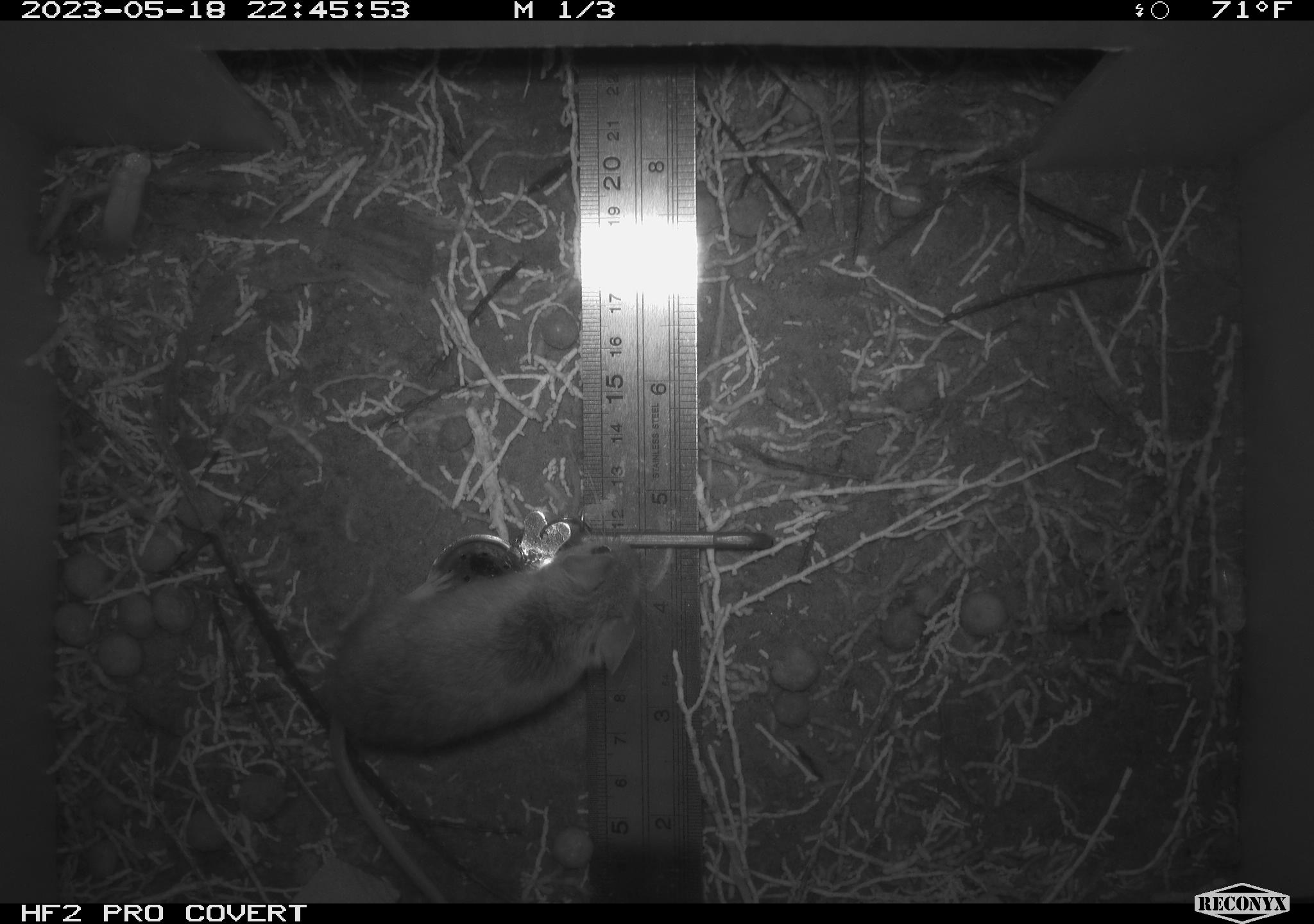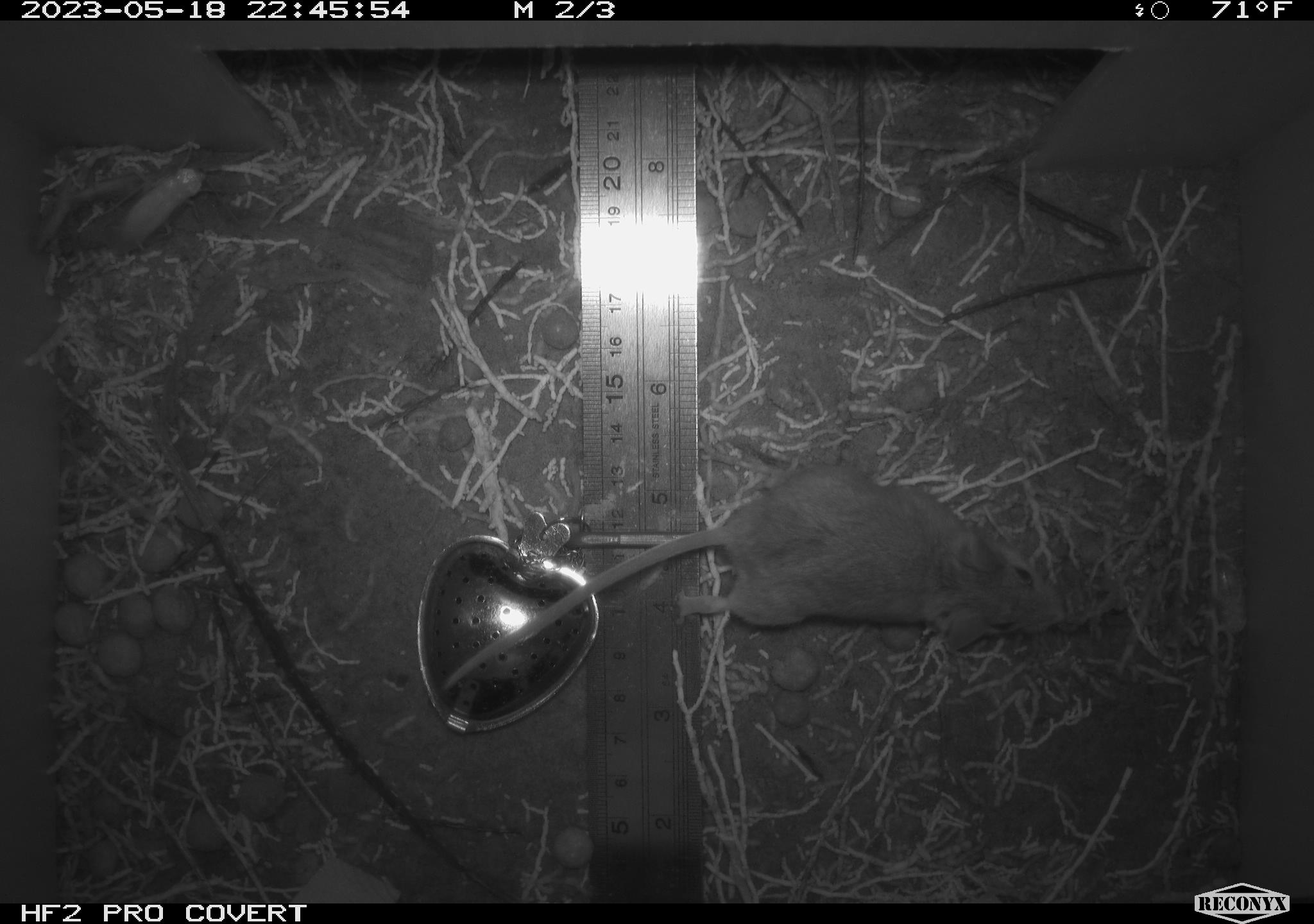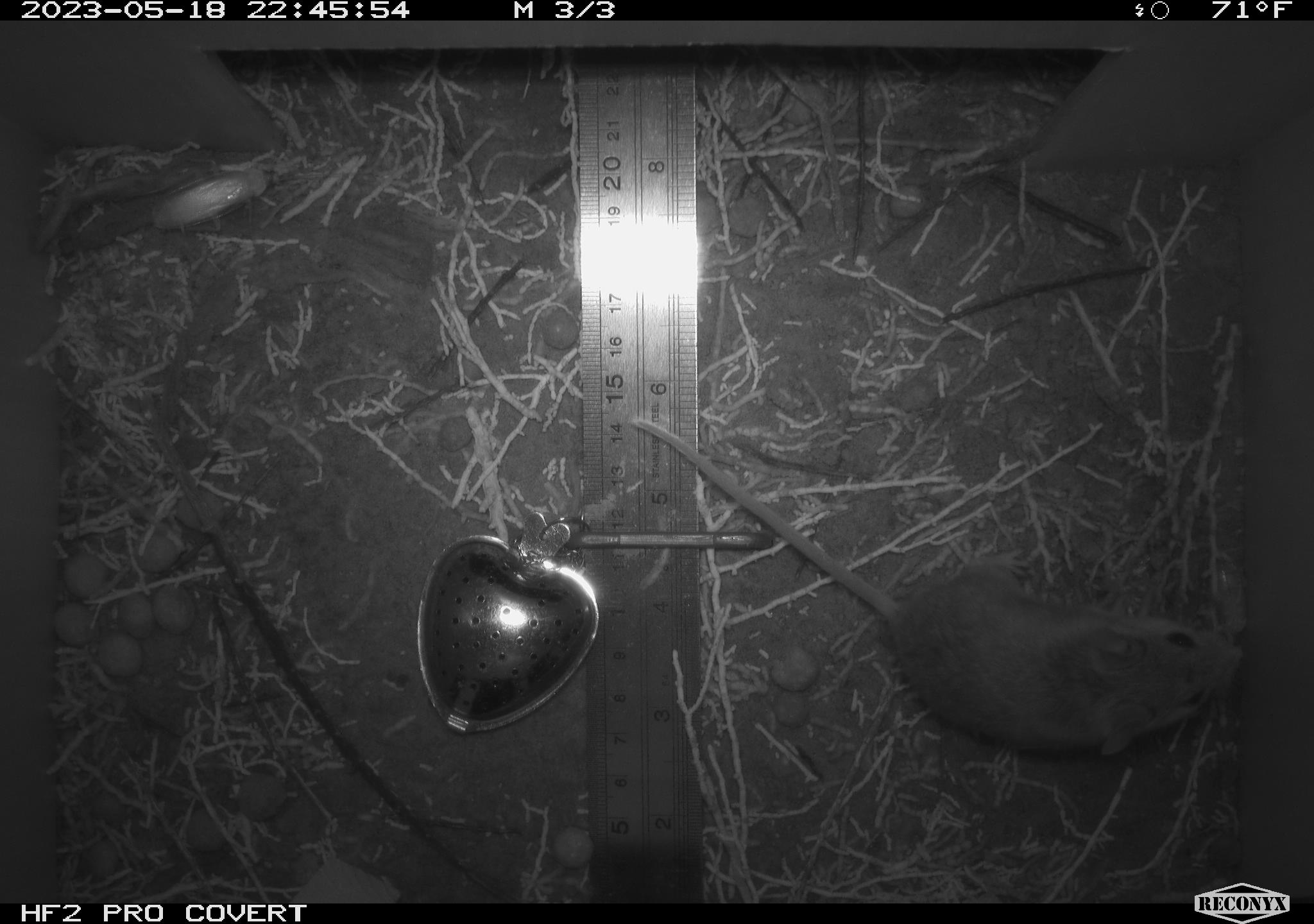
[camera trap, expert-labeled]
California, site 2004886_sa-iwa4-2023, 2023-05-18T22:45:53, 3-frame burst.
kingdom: Animalia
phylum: Chordata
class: Mammalia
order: Rodentia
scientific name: Rodentia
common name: mouse species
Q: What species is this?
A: Mouse species (Rodentia).